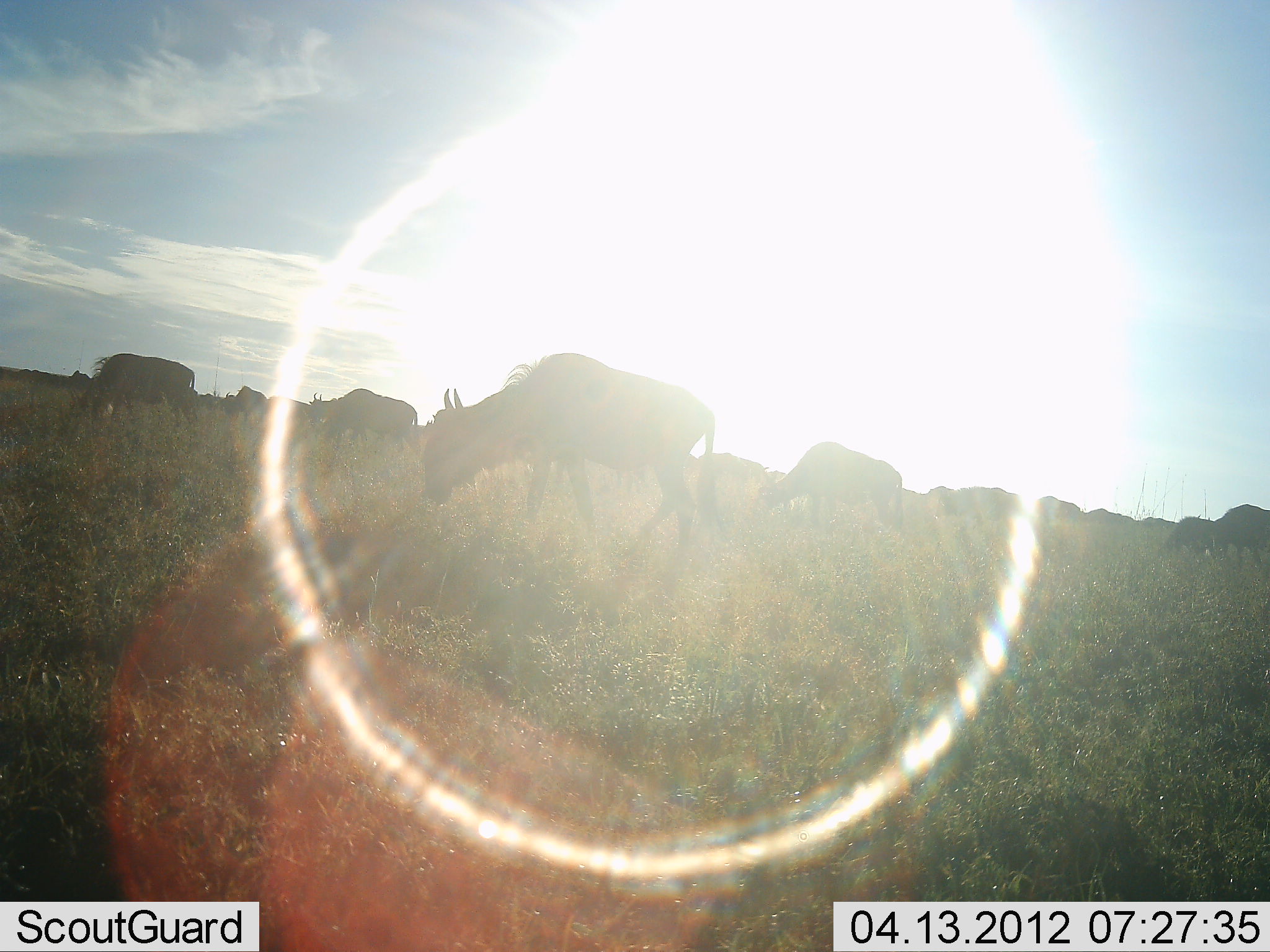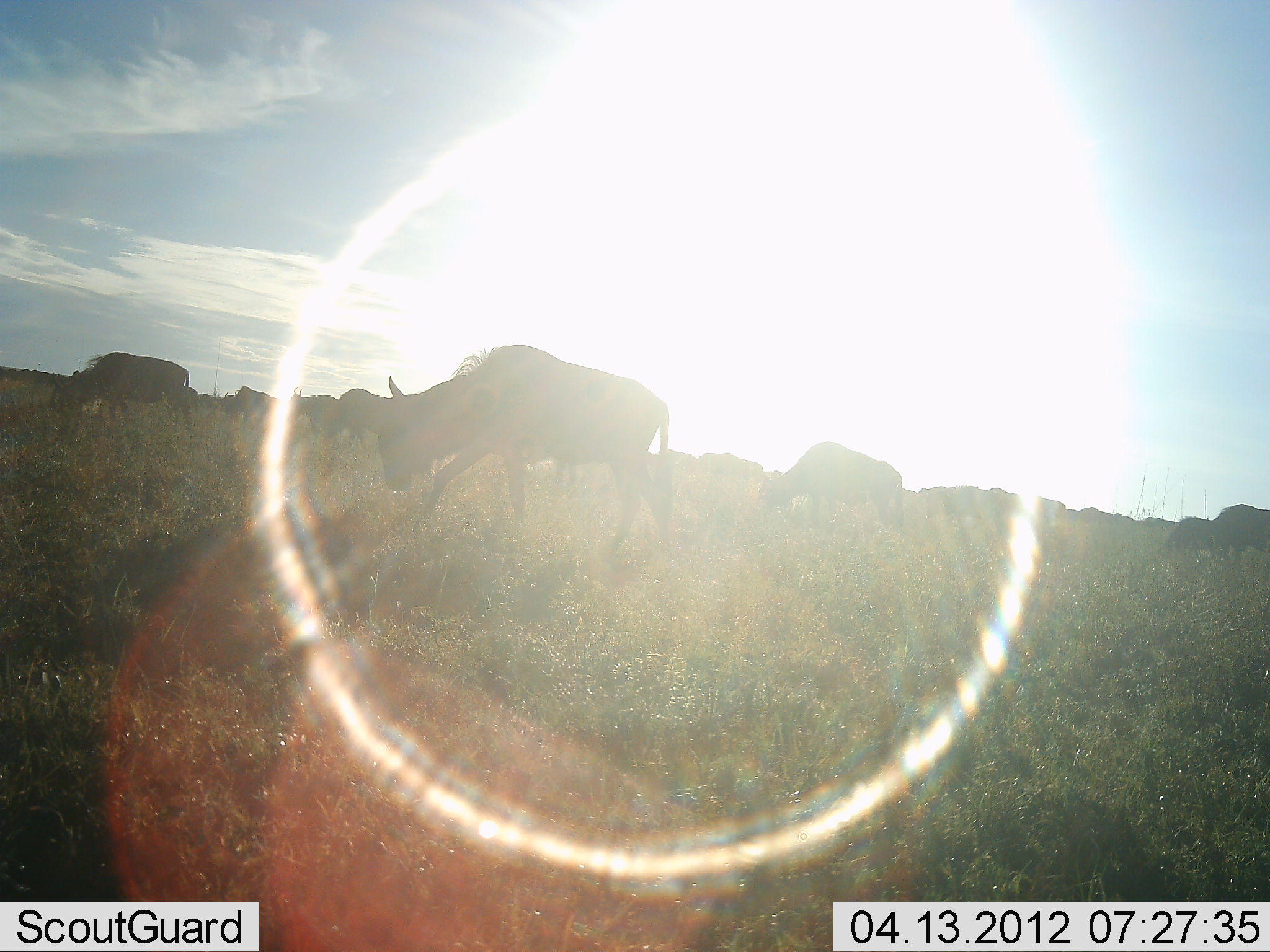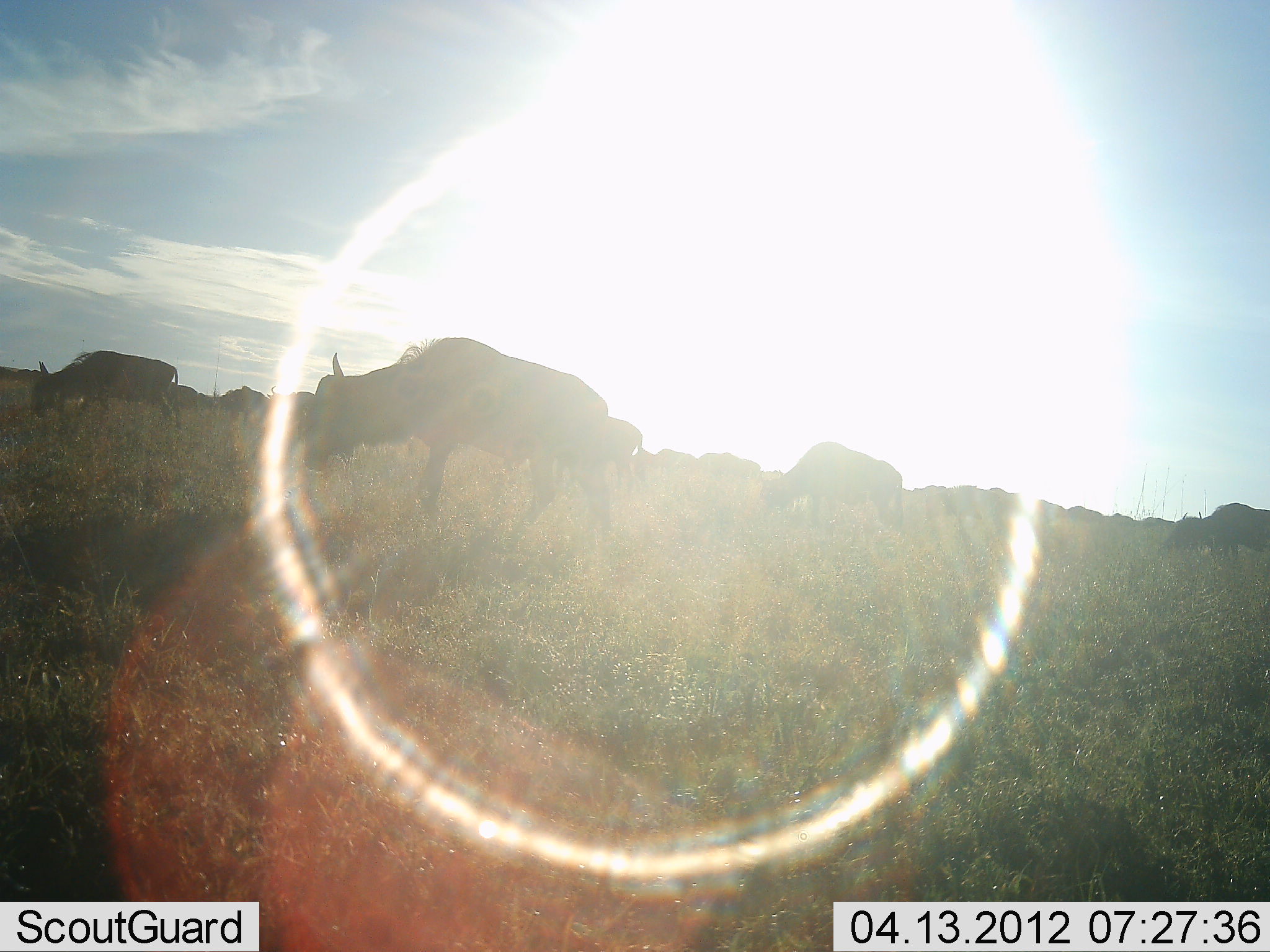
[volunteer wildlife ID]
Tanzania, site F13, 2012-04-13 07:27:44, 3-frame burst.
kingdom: Animalia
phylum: Chordata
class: Mammalia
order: Artiodactyla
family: Bovidae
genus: Connochaetes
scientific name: Connochaetes taurinus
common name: blue wildebeest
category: wildebeest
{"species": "wildebeest (blue wildebeest) (Connochaetes taurinus)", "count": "11-50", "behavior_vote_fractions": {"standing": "25%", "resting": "0%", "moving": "75%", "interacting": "0%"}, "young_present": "0%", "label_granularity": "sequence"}